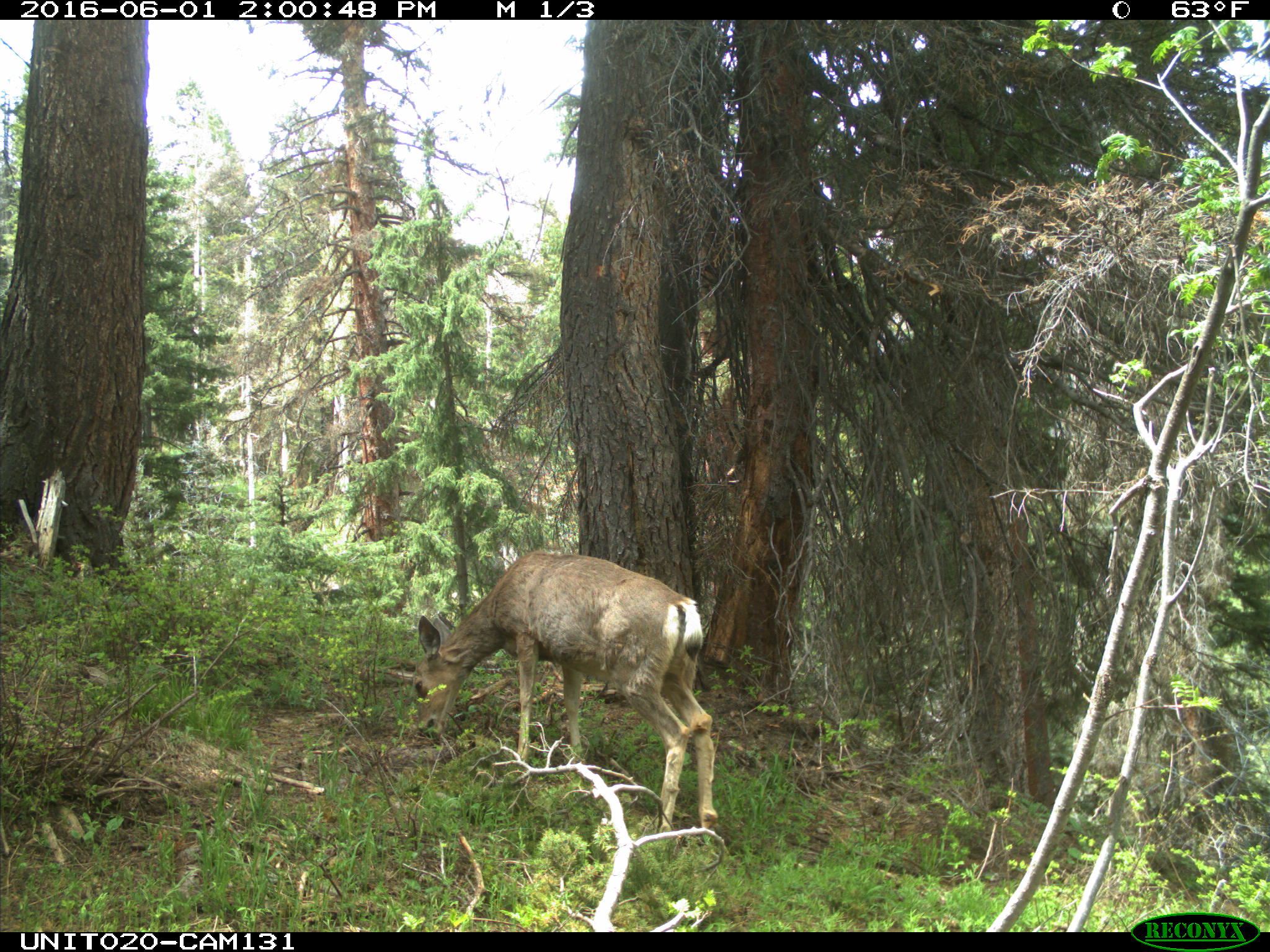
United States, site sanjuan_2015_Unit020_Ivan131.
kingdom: Animalia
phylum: Chordata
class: Mammalia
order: Artiodactyla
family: Cervidae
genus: Odocoileus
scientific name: Odocoileus hemionus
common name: mule deer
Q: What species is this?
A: Odocoileus hemionus (mule deer).